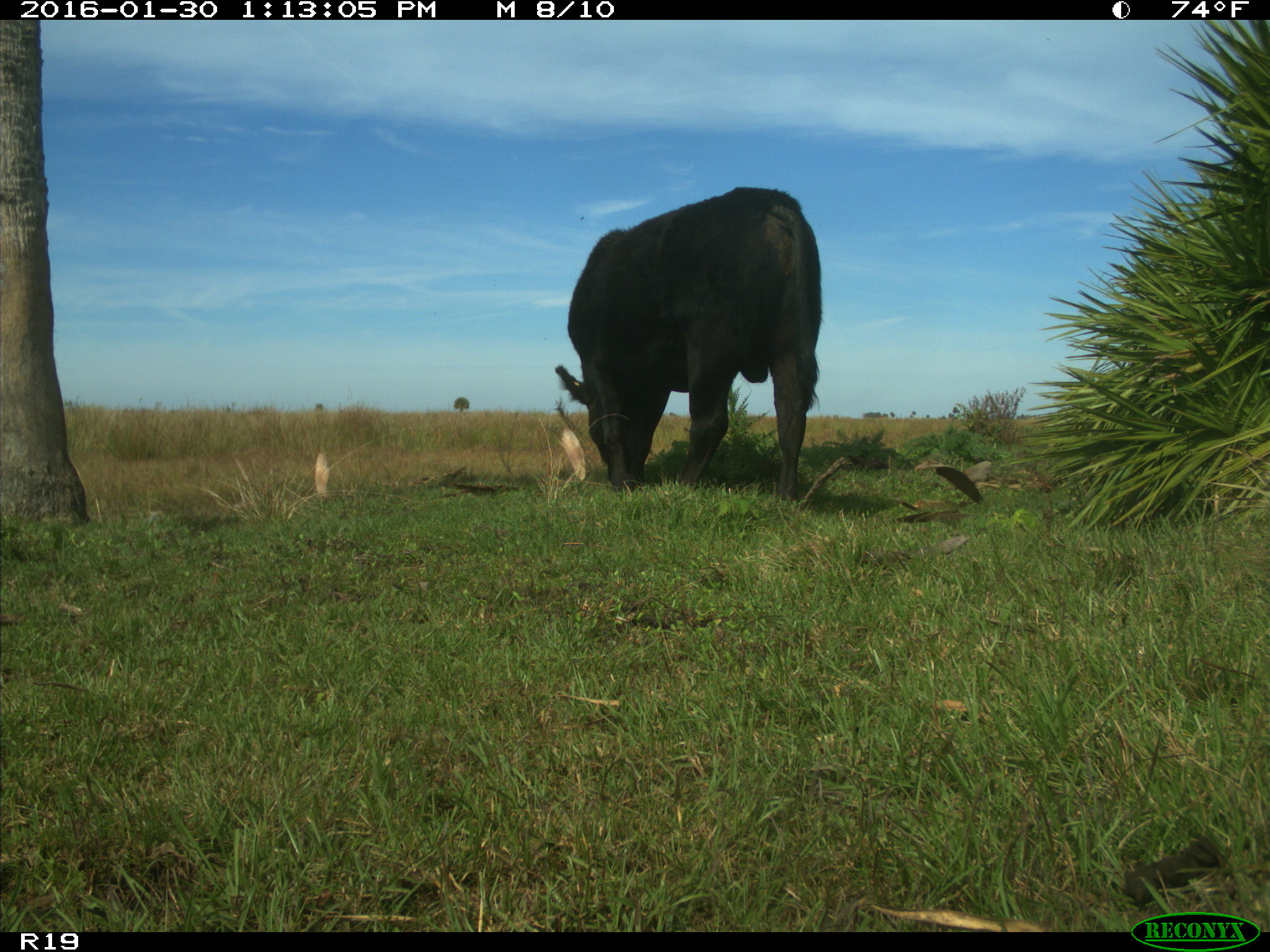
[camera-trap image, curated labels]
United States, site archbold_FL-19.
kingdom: Animalia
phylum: Chordata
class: Mammalia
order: Artiodactyla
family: Bovidae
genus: Bos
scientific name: Bos taurus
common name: domestic cow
Bos taurus (domestic cow).